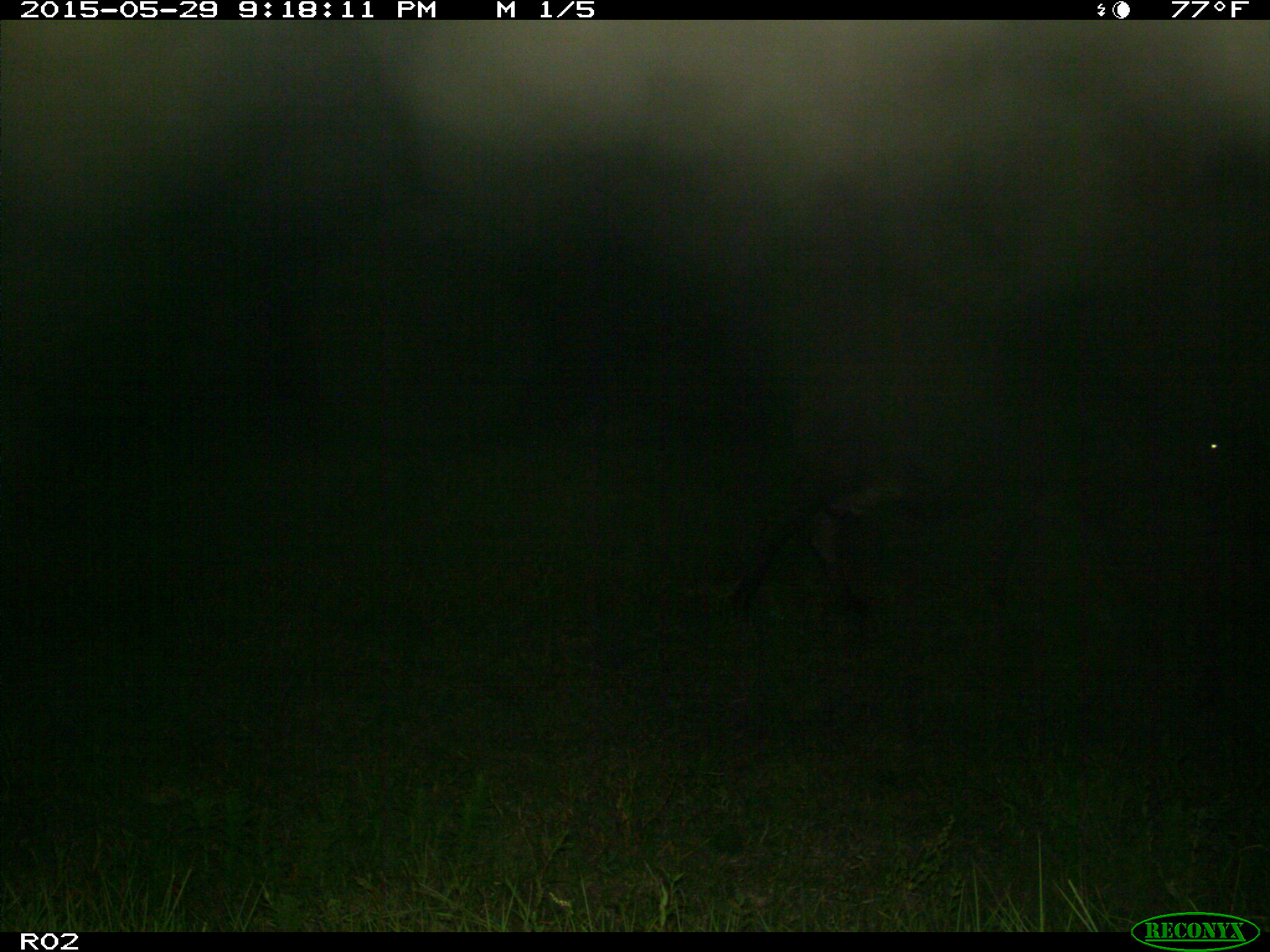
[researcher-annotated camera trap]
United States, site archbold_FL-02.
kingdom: Animalia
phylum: Chordata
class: Mammalia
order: Artiodactyla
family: Bovidae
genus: Bos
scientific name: Bos taurus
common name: domestic cow